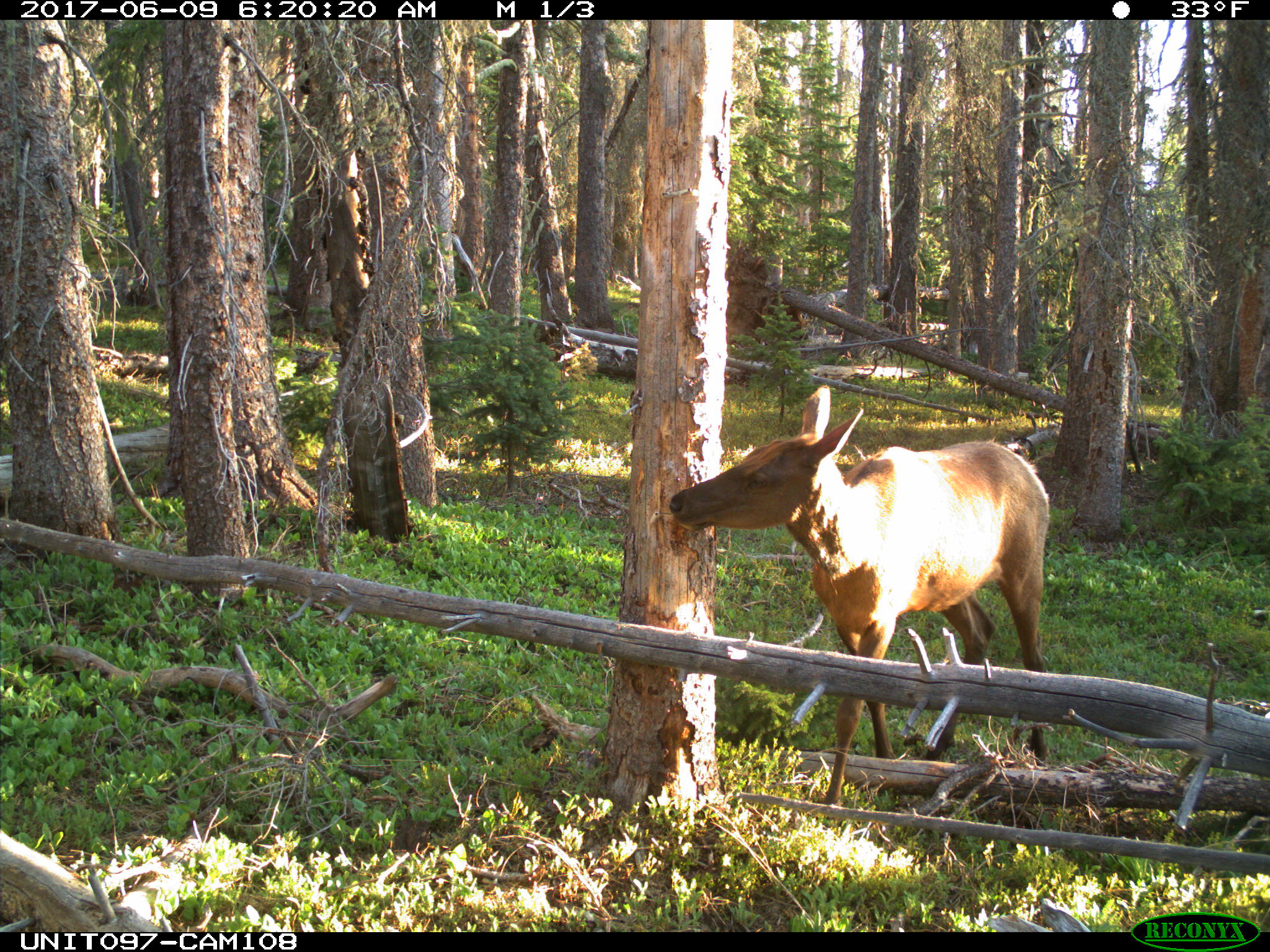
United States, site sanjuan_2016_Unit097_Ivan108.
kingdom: Animalia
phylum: Chordata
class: Mammalia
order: Artiodactyla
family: Cervidae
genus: Cervus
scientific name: Cervus elaphus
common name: red deer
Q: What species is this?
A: Cervus elaphus (red deer).